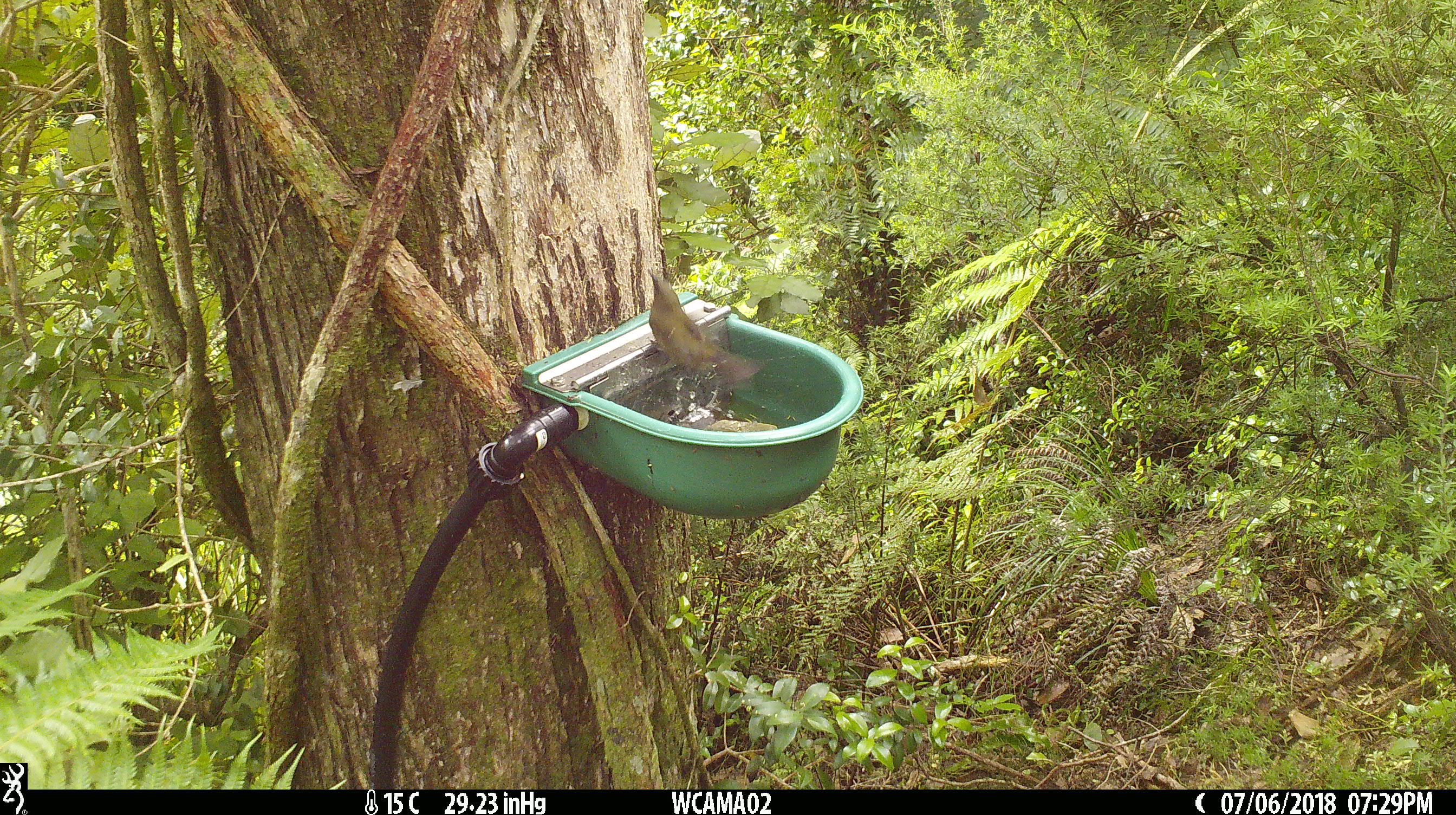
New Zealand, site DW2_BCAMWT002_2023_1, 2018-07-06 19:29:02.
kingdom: Animalia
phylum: Chordata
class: Aves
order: Passeriformes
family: Meliphagidae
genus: Anthornis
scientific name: Anthornis melanura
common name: new zealand bellbird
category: bellbird